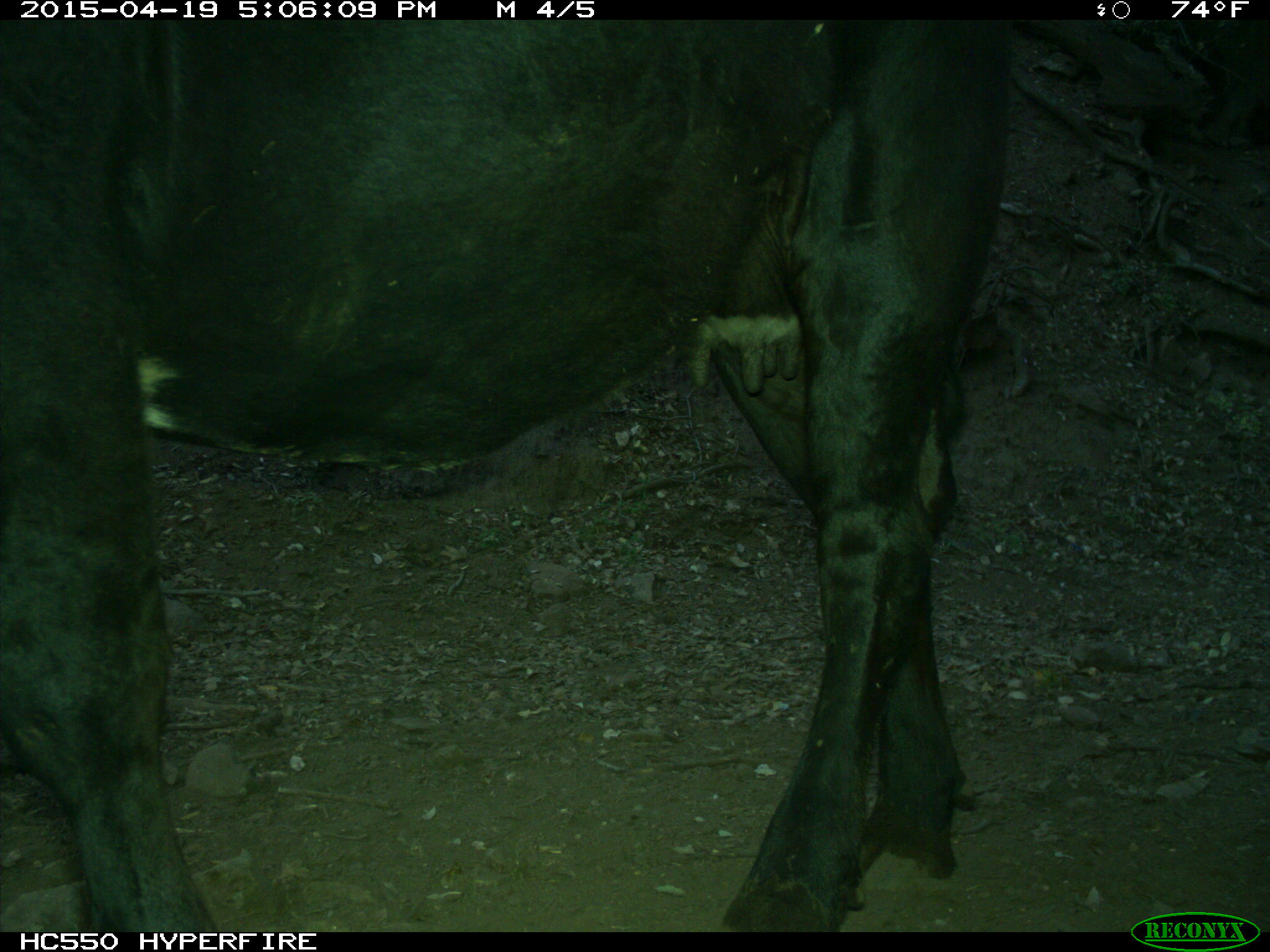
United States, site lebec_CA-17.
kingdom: Animalia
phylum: Chordata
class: Mammalia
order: Artiodactyla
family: Bovidae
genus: Bos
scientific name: Bos taurus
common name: domestic cow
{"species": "Bos taurus (domestic cow)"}